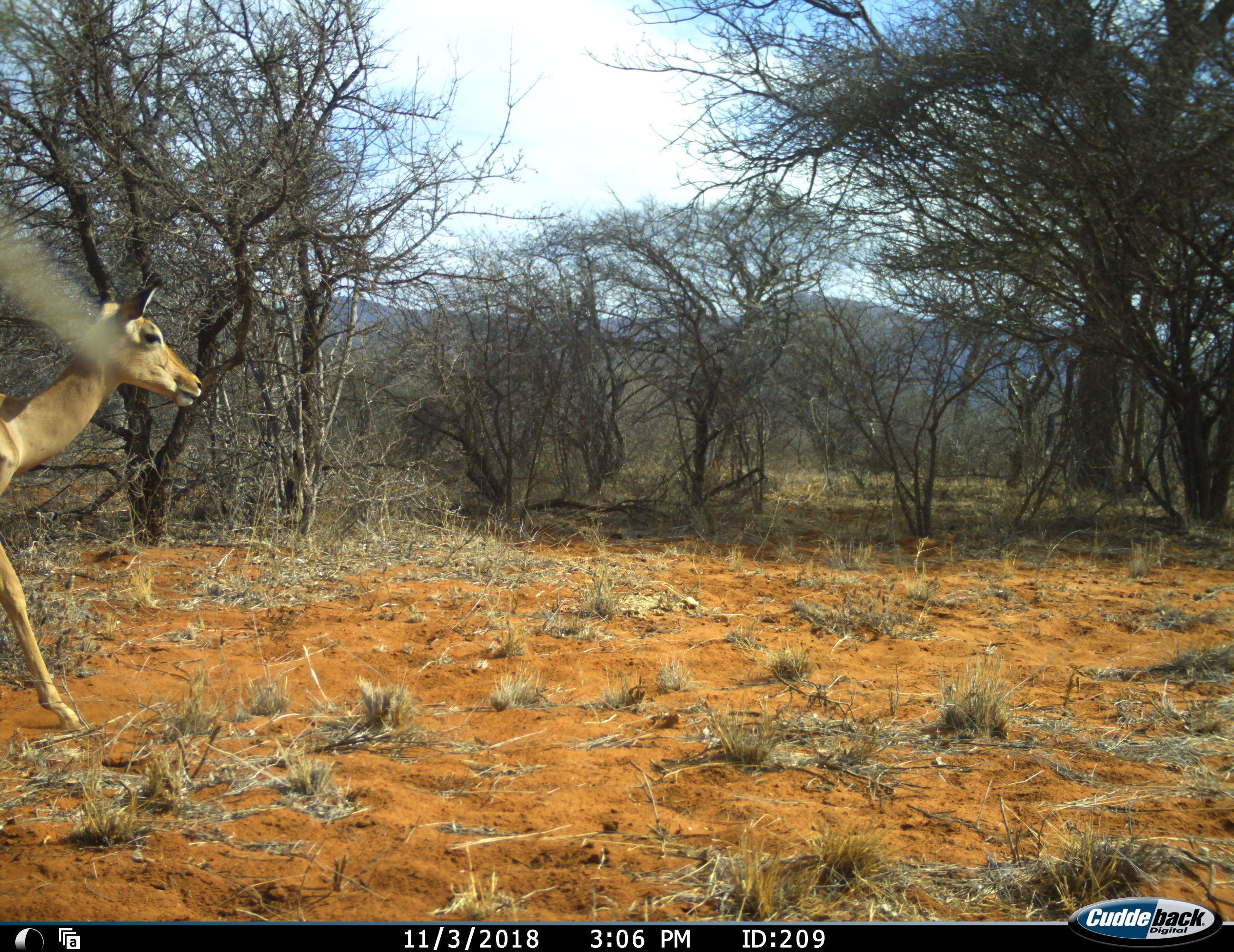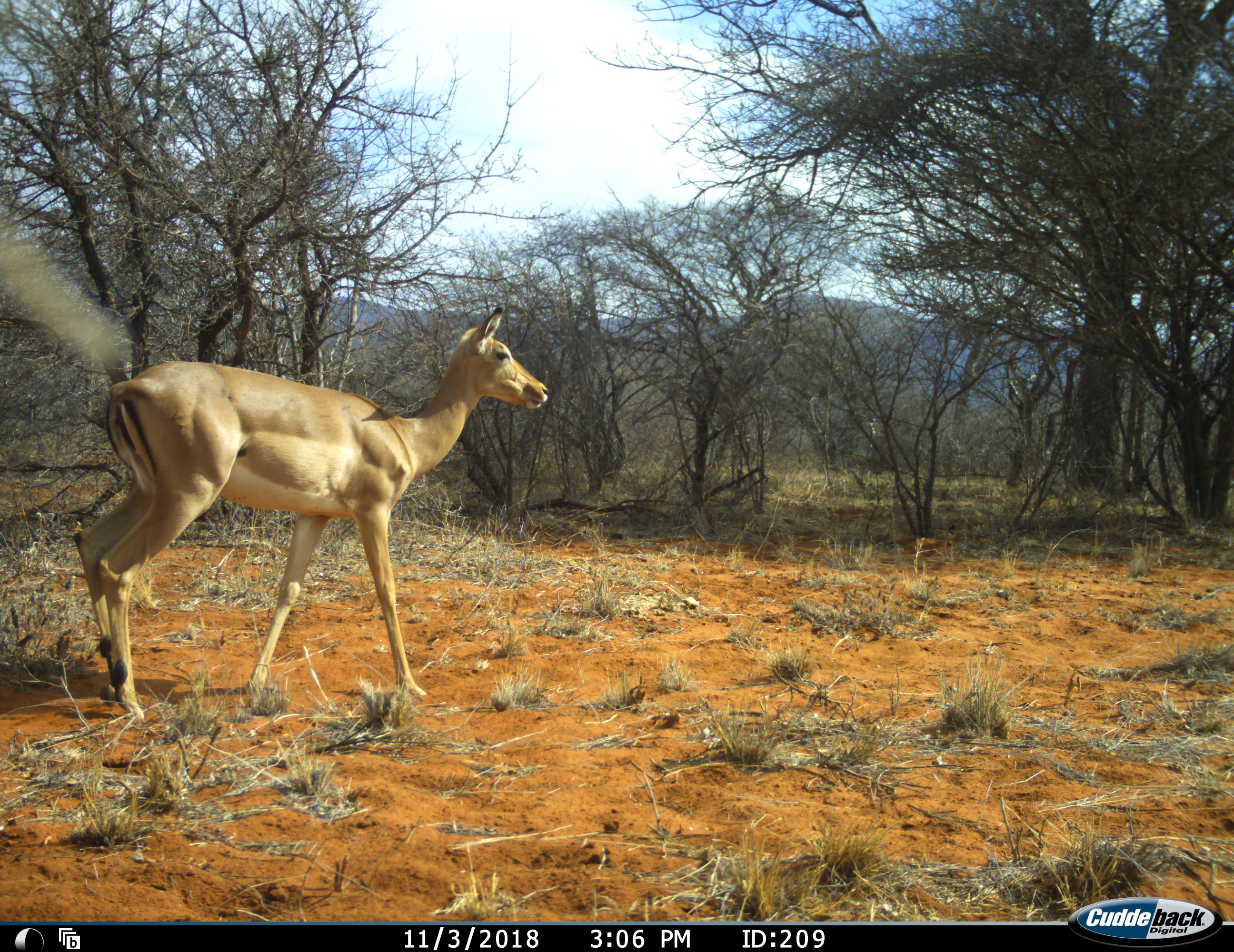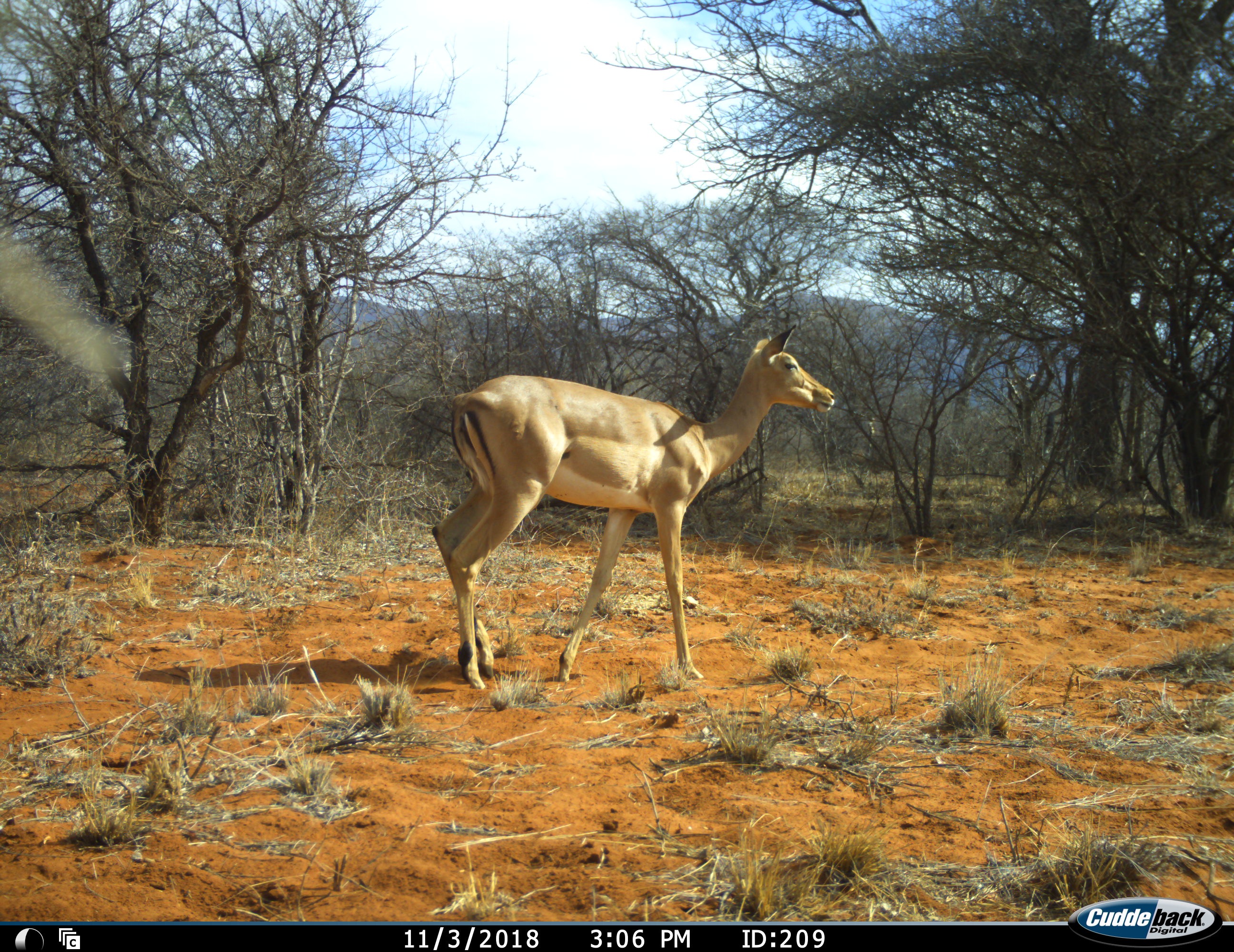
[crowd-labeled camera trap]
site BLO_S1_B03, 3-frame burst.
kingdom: Animalia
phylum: Chordata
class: Mammalia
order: Artiodactyla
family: Bovidae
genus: Aepyceros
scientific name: Aepyceros melampus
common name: impala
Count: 1.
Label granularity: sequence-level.